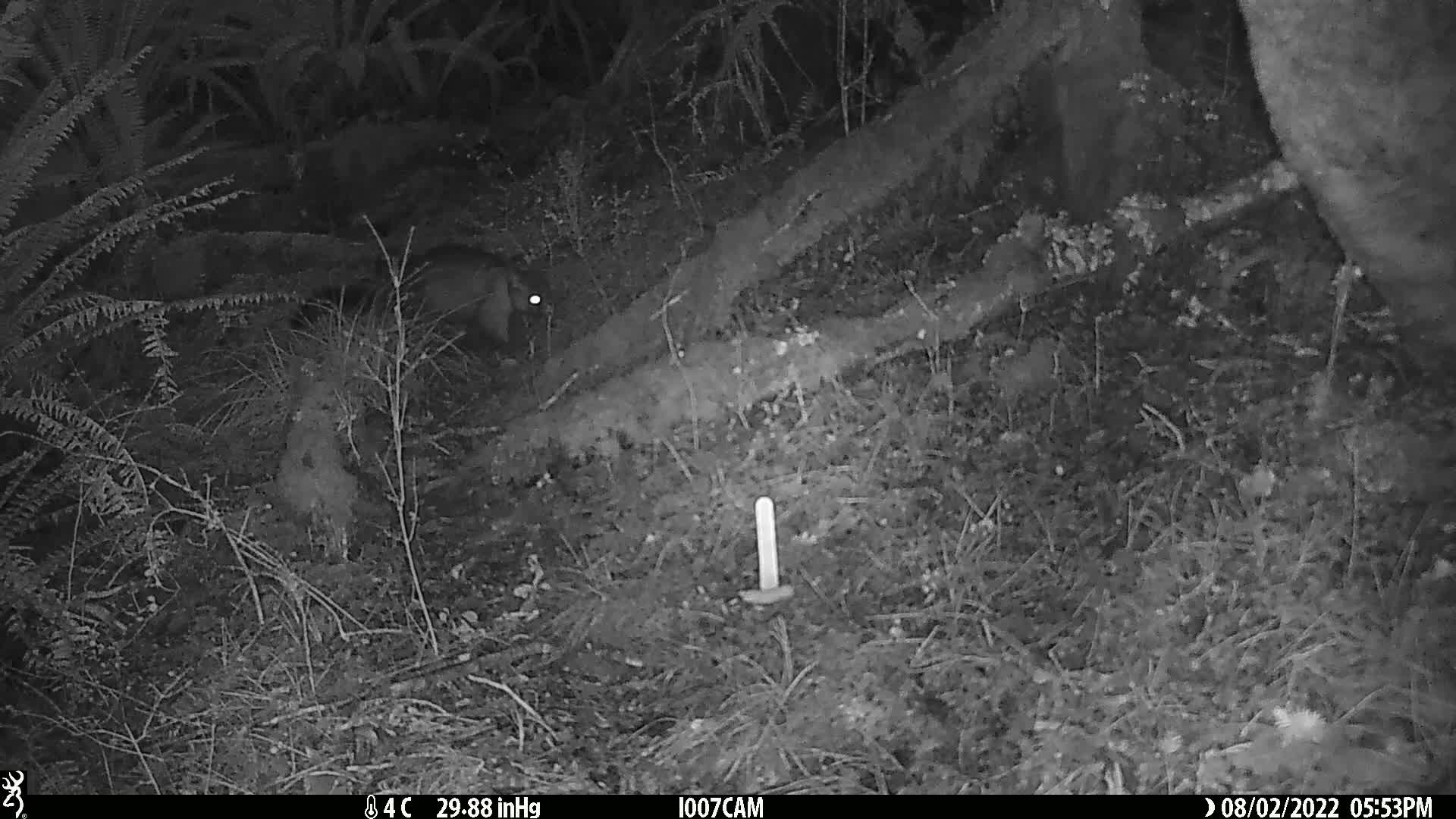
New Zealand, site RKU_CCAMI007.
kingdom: Animalia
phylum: Chordata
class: Mammalia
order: Diprotodontia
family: Phalangeridae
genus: Trichosurus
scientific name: Trichosurus vulpecula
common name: common brushtail possum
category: possum